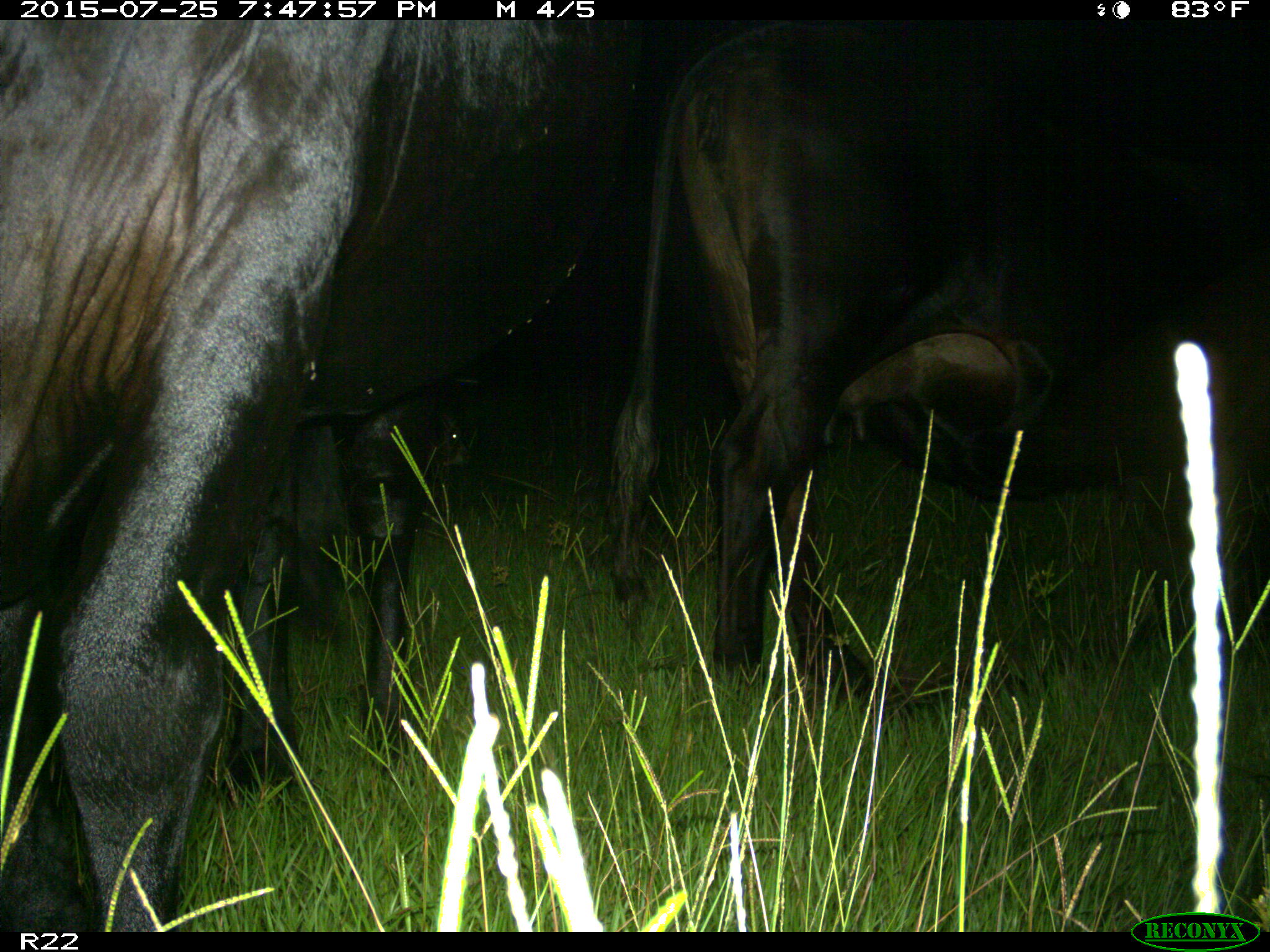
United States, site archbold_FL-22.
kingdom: Animalia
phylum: Chordata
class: Mammalia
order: Artiodactyla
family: Bovidae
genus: Bos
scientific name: Bos taurus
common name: domestic cow